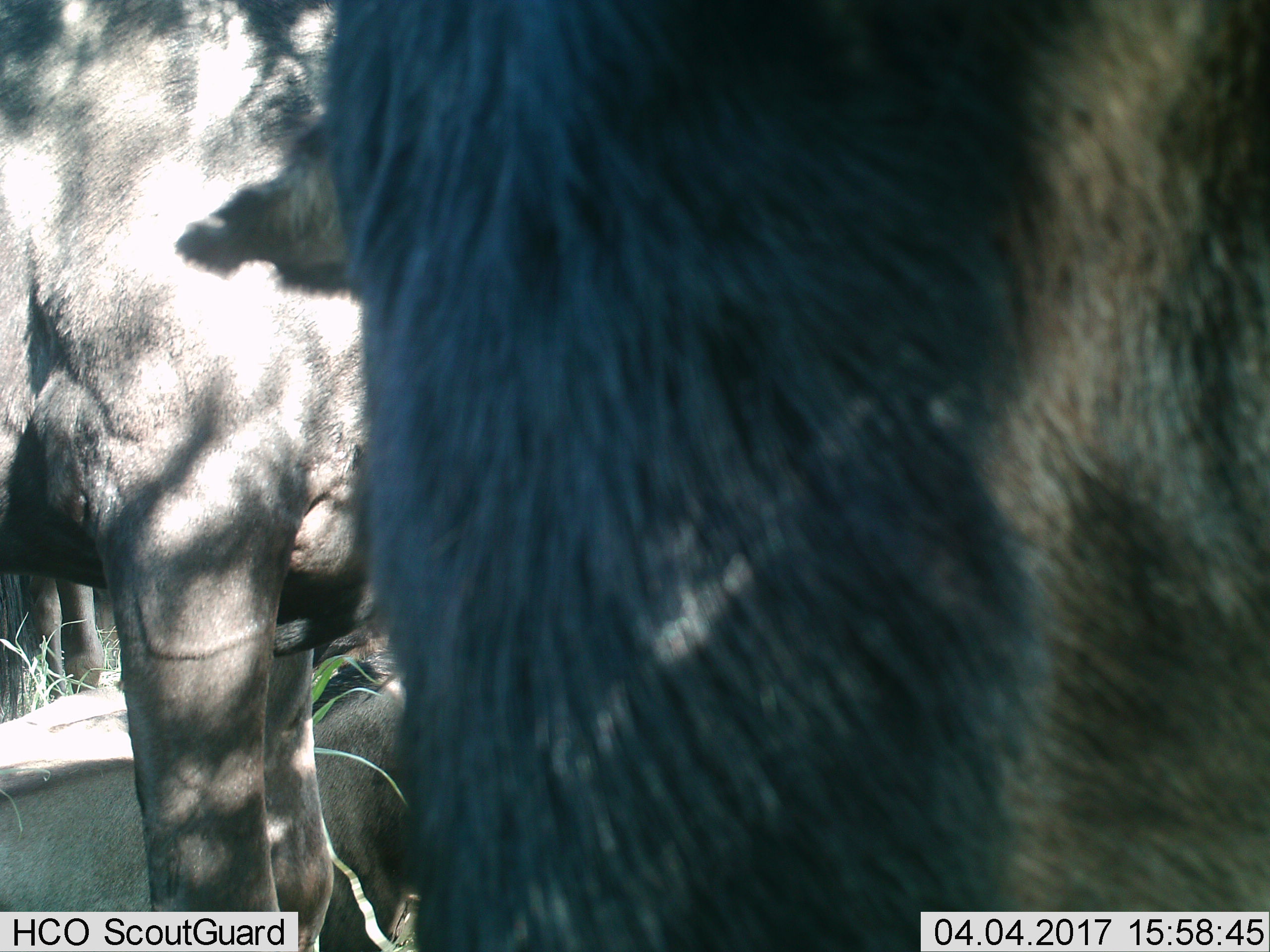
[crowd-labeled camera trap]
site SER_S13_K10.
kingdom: Animalia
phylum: Chordata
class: Mammalia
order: Artiodactyla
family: Bovidae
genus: Connochaetes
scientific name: Connochaetes taurinus taurinus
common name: blue wildebeest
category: wildebeestblue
Wildebeestblue (blue wildebeest) (Connochaetes taurinus taurinus), count 4. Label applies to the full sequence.